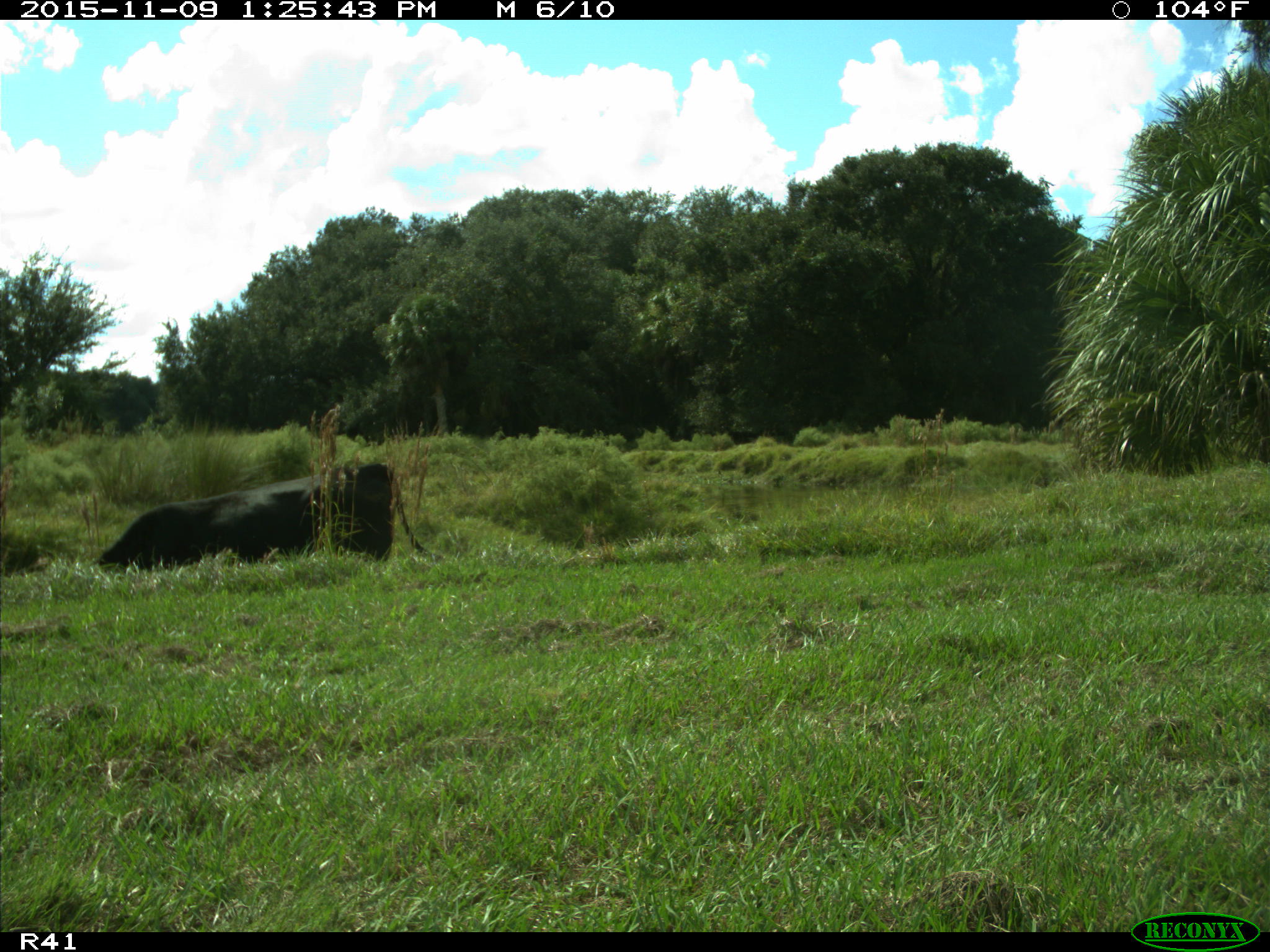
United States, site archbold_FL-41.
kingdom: Animalia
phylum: Chordata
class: Mammalia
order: Artiodactyla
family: Bovidae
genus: Bos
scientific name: Bos taurus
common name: domestic cow